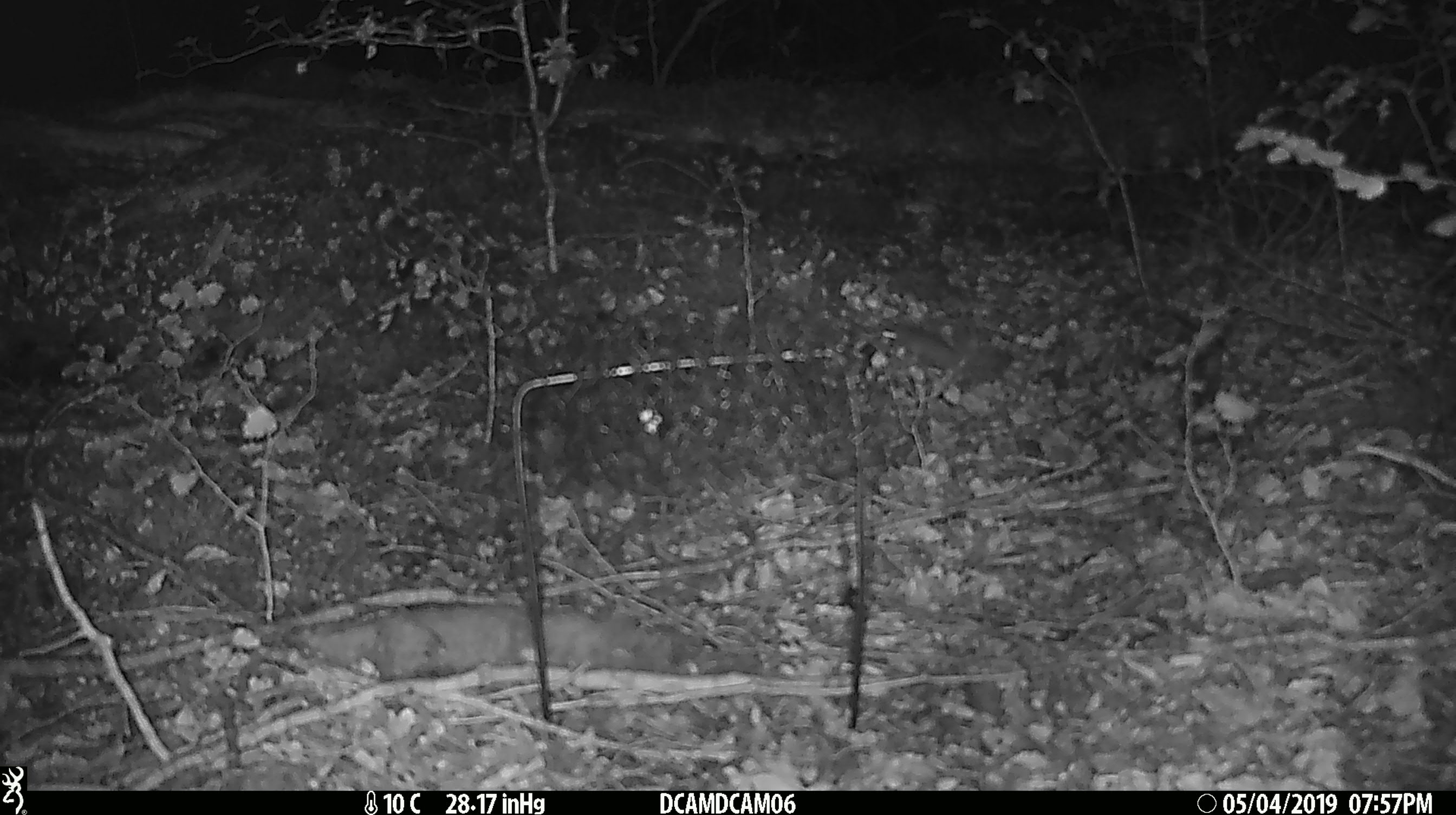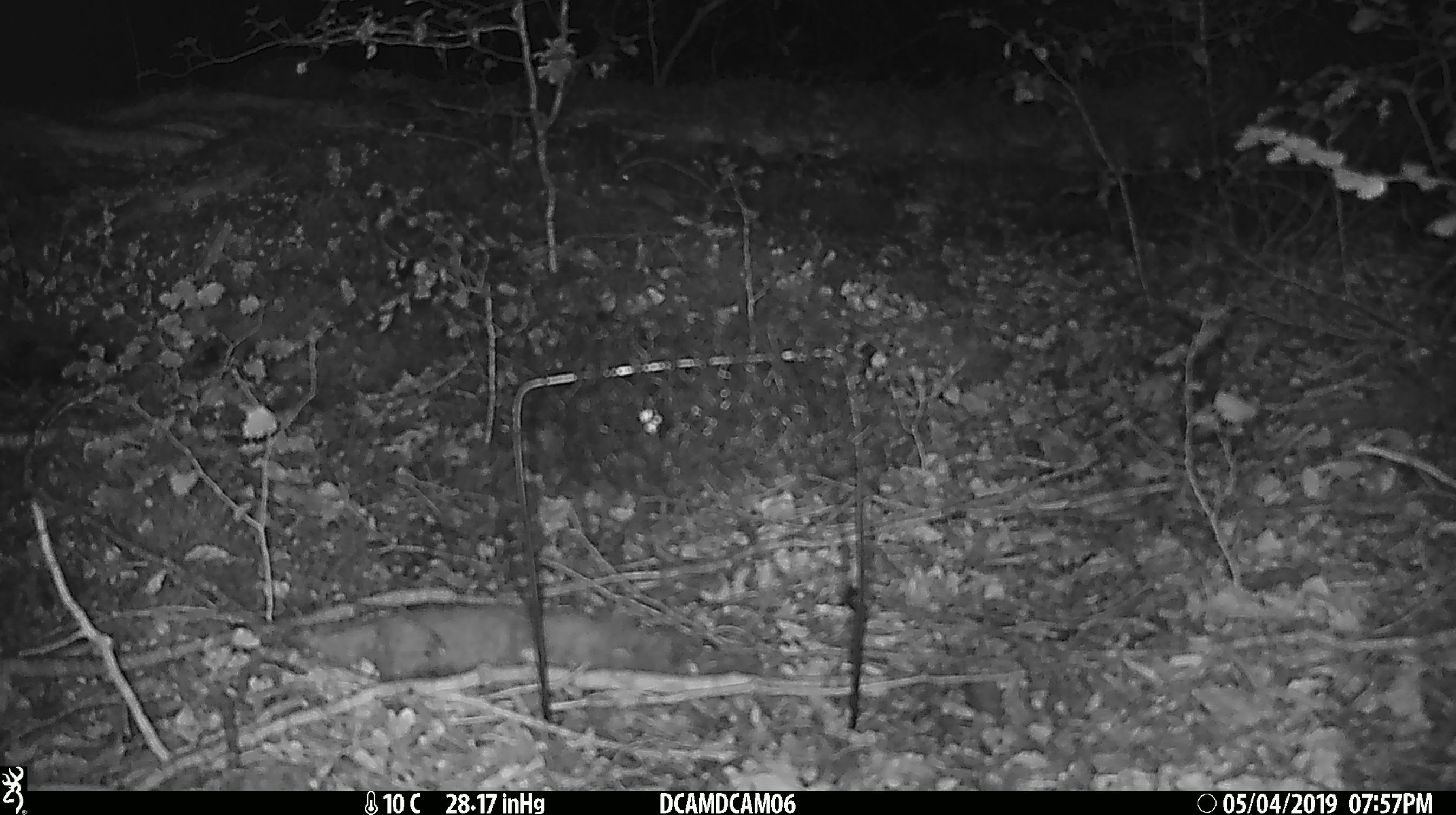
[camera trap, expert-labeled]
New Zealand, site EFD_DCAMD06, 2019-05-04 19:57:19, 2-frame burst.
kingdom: Animalia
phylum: Chordata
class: Mammalia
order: Rodentia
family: Muridae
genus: Mus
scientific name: Mus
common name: mouse